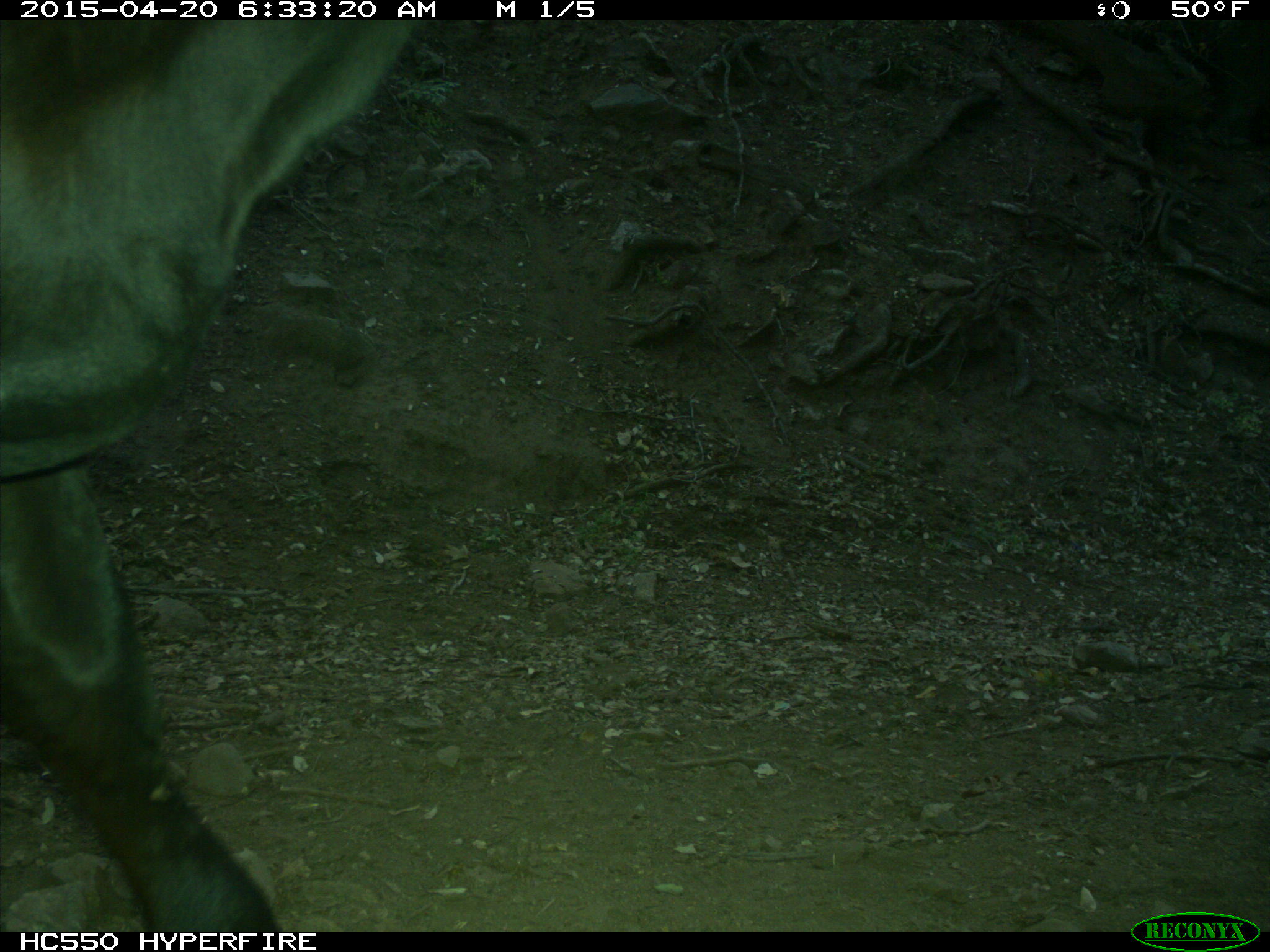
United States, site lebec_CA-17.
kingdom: Animalia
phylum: Chordata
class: Mammalia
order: Artiodactyla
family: Bovidae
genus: Bos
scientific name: Bos taurus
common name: domestic cow